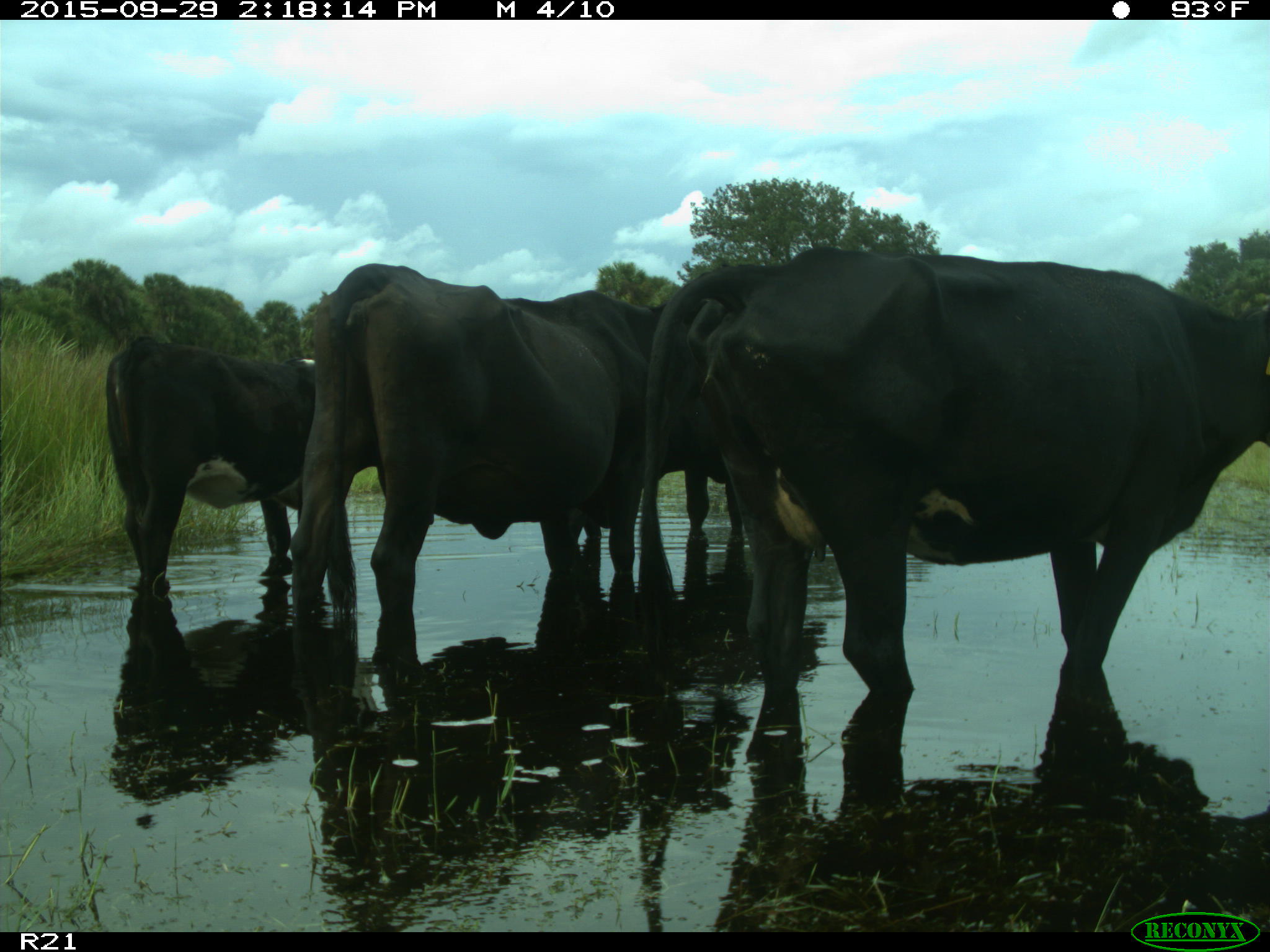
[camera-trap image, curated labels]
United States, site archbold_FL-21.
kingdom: Animalia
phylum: Chordata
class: Mammalia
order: Artiodactyla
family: Bovidae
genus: Bos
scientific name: Bos taurus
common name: domestic cow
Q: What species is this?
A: Bos taurus (domestic cow).